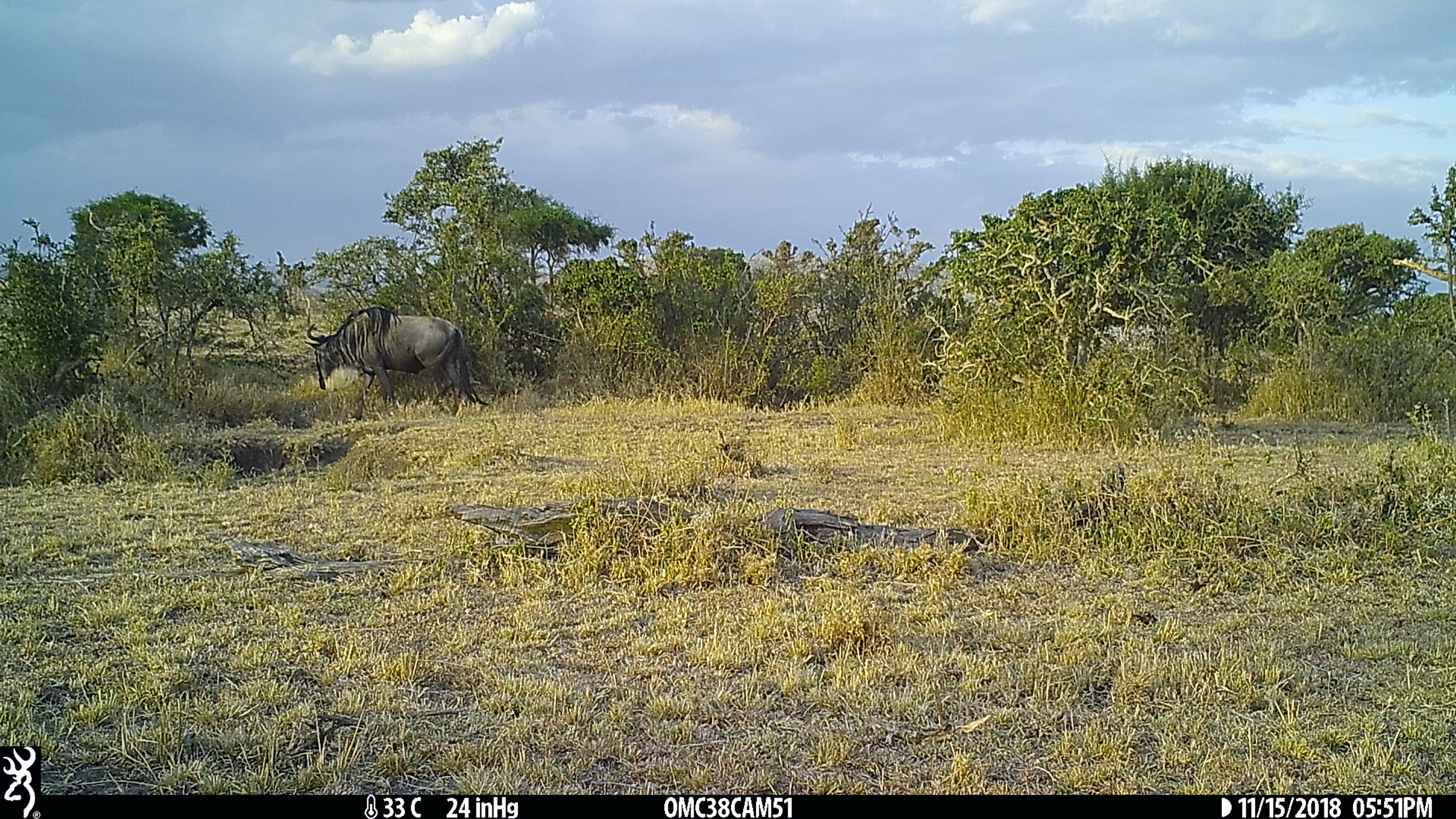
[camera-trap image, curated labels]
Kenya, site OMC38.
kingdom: Animalia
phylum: Chordata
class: Mammalia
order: Artiodactyla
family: Bovidae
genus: Connochaetes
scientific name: Connochaetes taurinus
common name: blue wildebeest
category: wildebeest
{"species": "wildebeest (blue wildebeest) (Connochaetes taurinus)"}